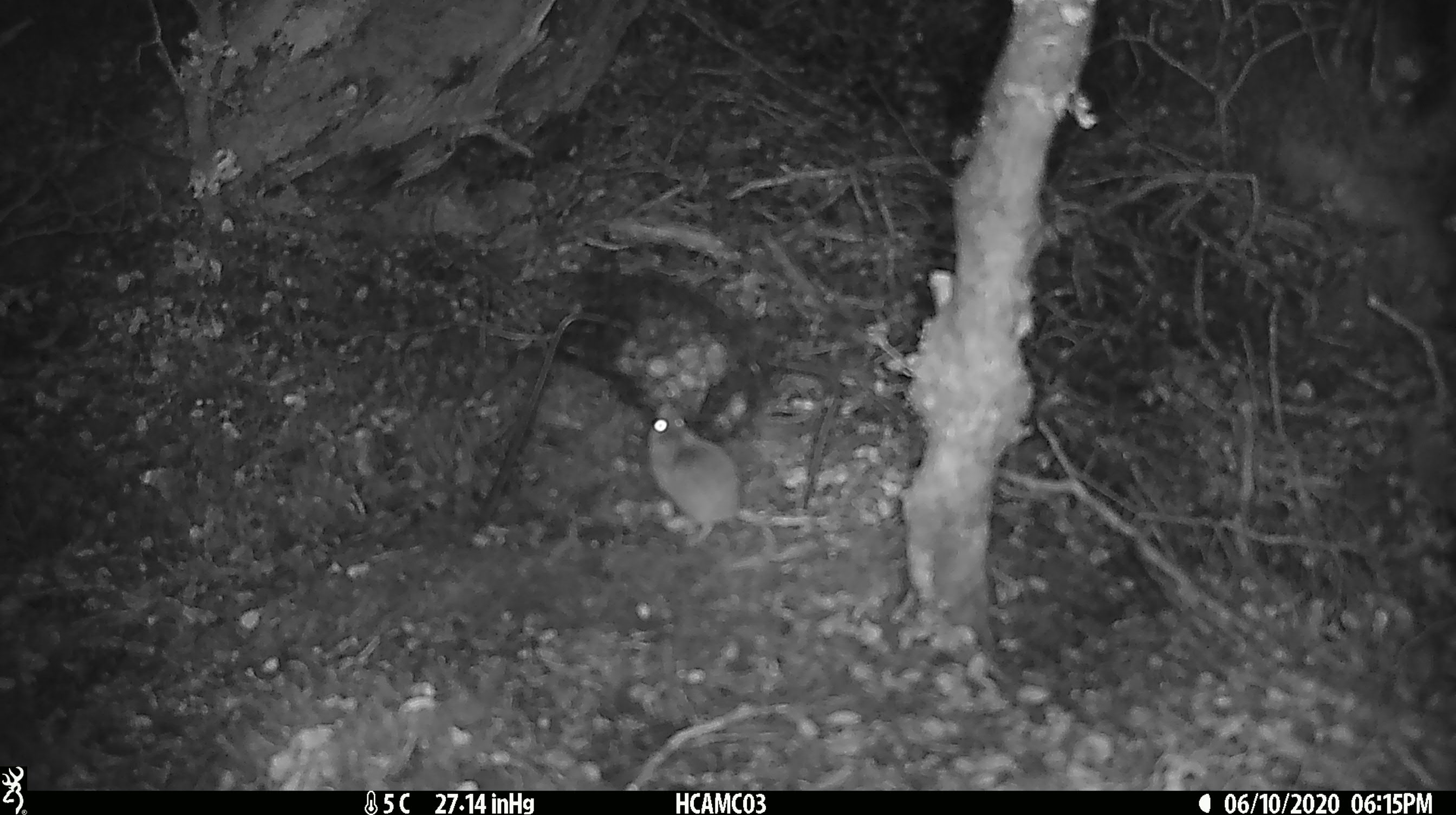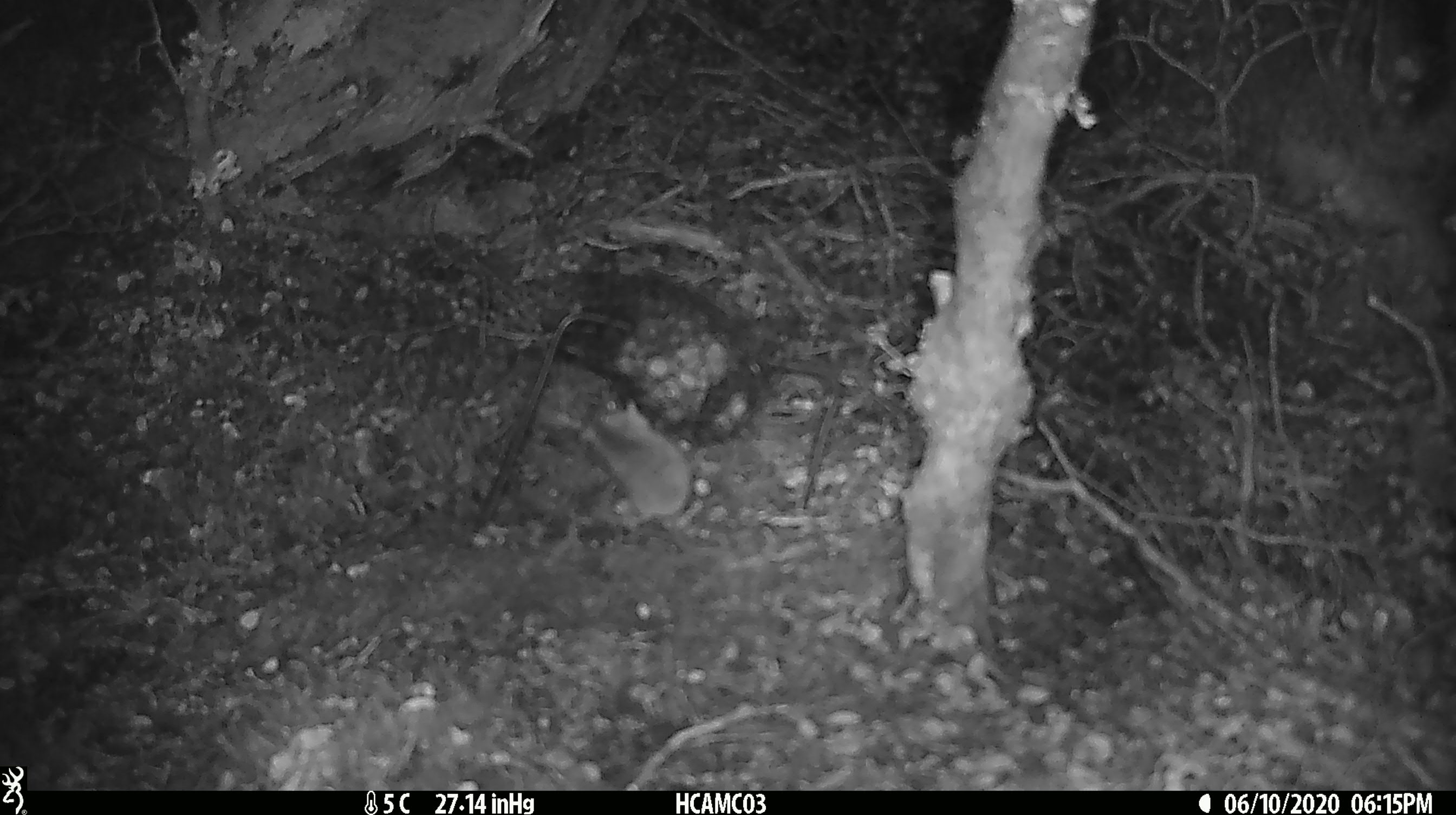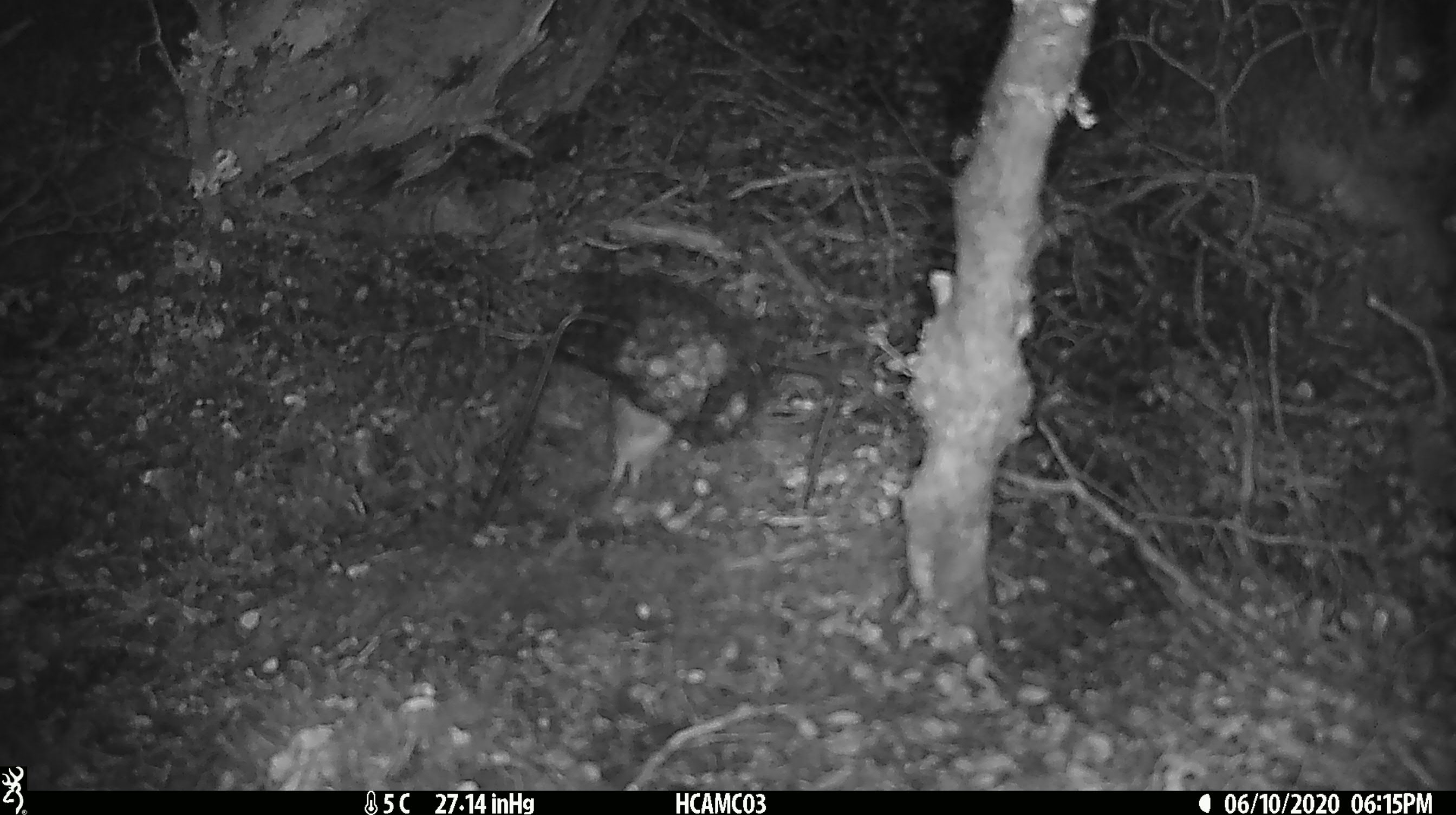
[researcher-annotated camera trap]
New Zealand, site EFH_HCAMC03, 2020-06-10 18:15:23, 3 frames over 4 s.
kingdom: Animalia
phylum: Chordata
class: Mammalia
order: Rodentia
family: Muridae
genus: Mus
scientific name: Mus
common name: mouse